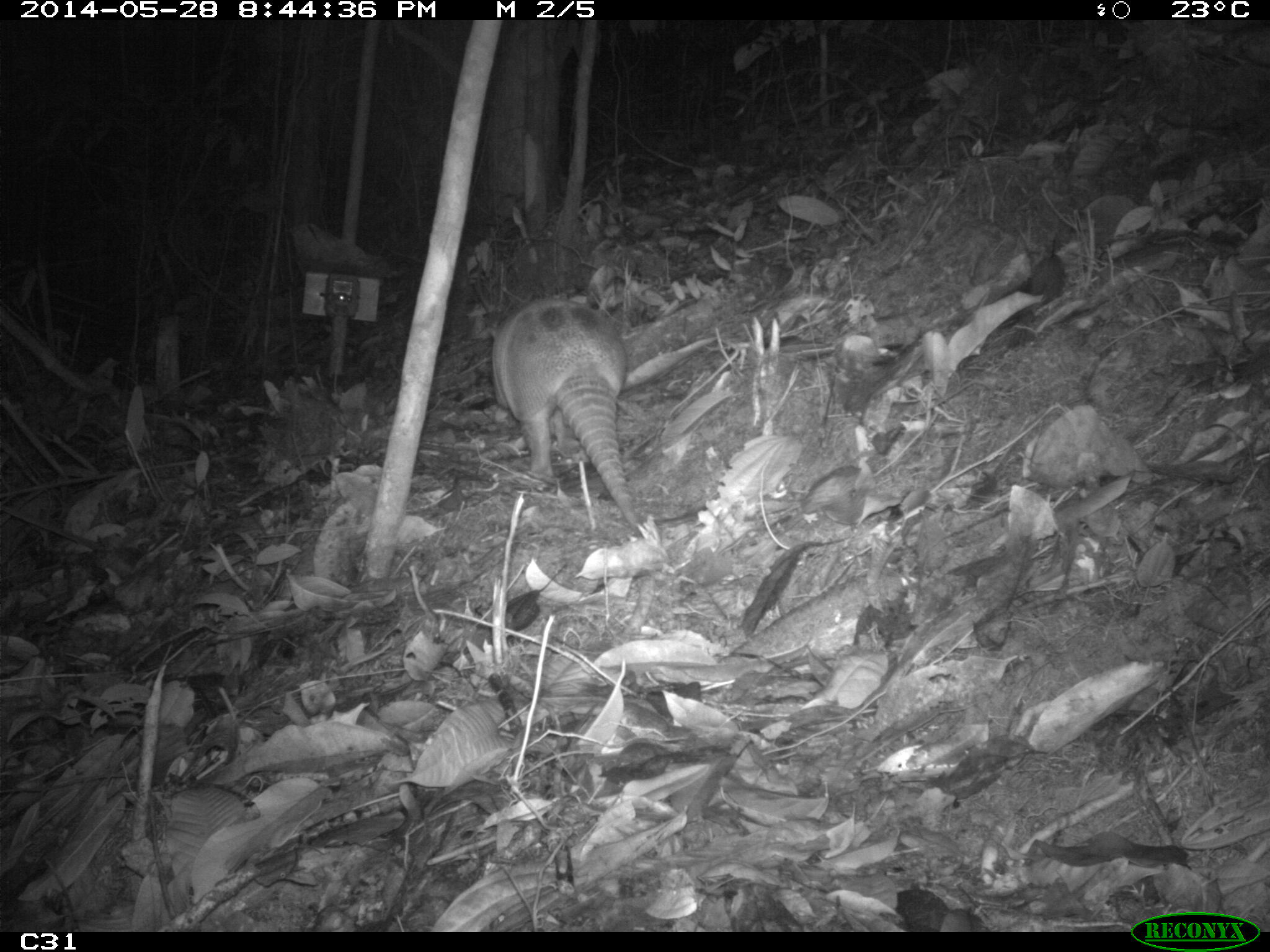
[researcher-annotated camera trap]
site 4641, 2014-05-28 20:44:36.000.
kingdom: Animalia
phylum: Chordata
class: Mammalia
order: Cingulata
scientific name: Cingulata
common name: armadillo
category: unknown armadillo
Unknown armadillo (armadillo) (Cingulata), count 1, age adult, sex male.